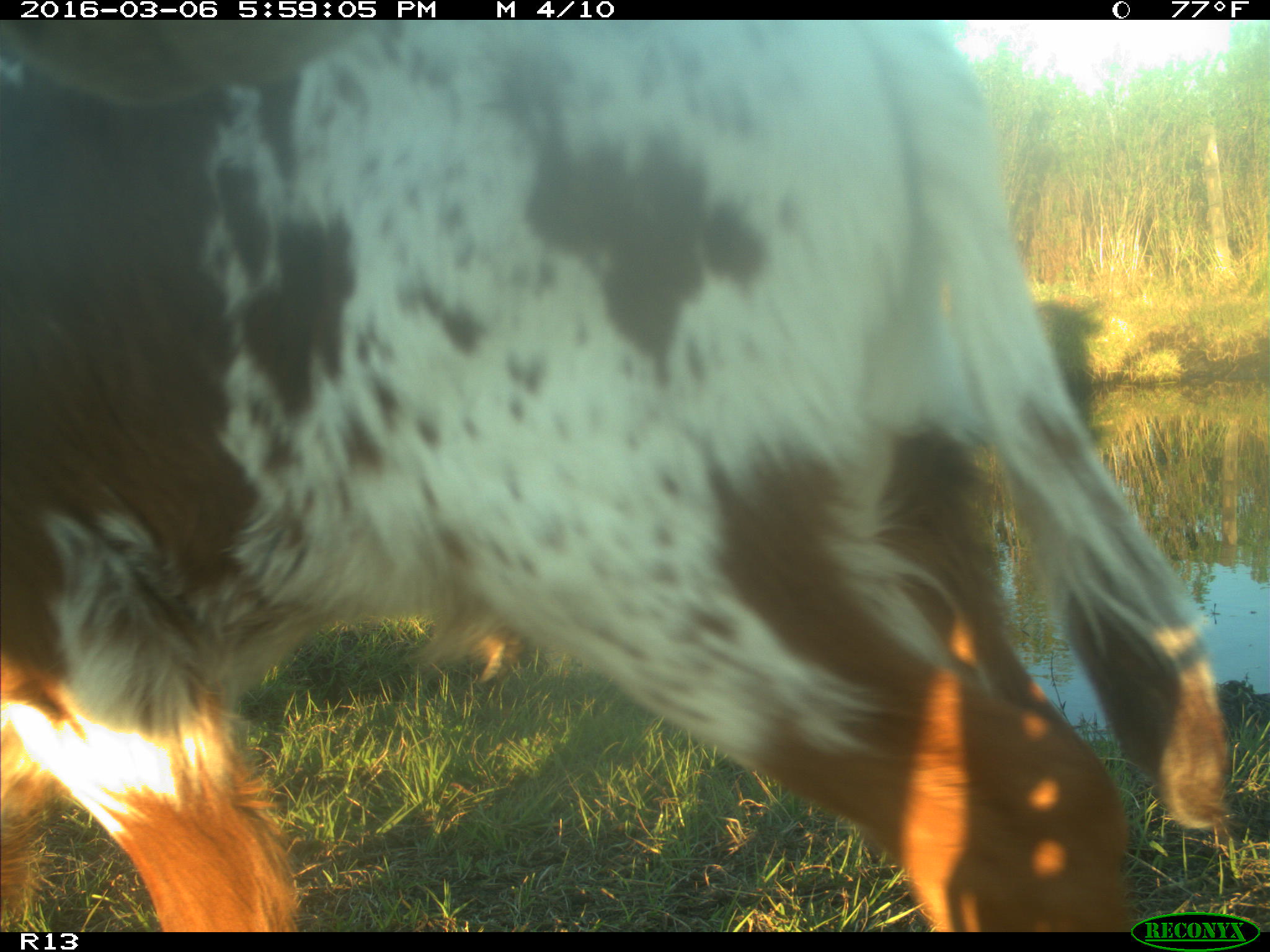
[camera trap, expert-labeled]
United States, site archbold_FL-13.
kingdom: Animalia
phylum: Chordata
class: Mammalia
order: Artiodactyla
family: Bovidae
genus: Bos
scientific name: Bos taurus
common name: domestic cow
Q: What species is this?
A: Bos taurus (domestic cow).